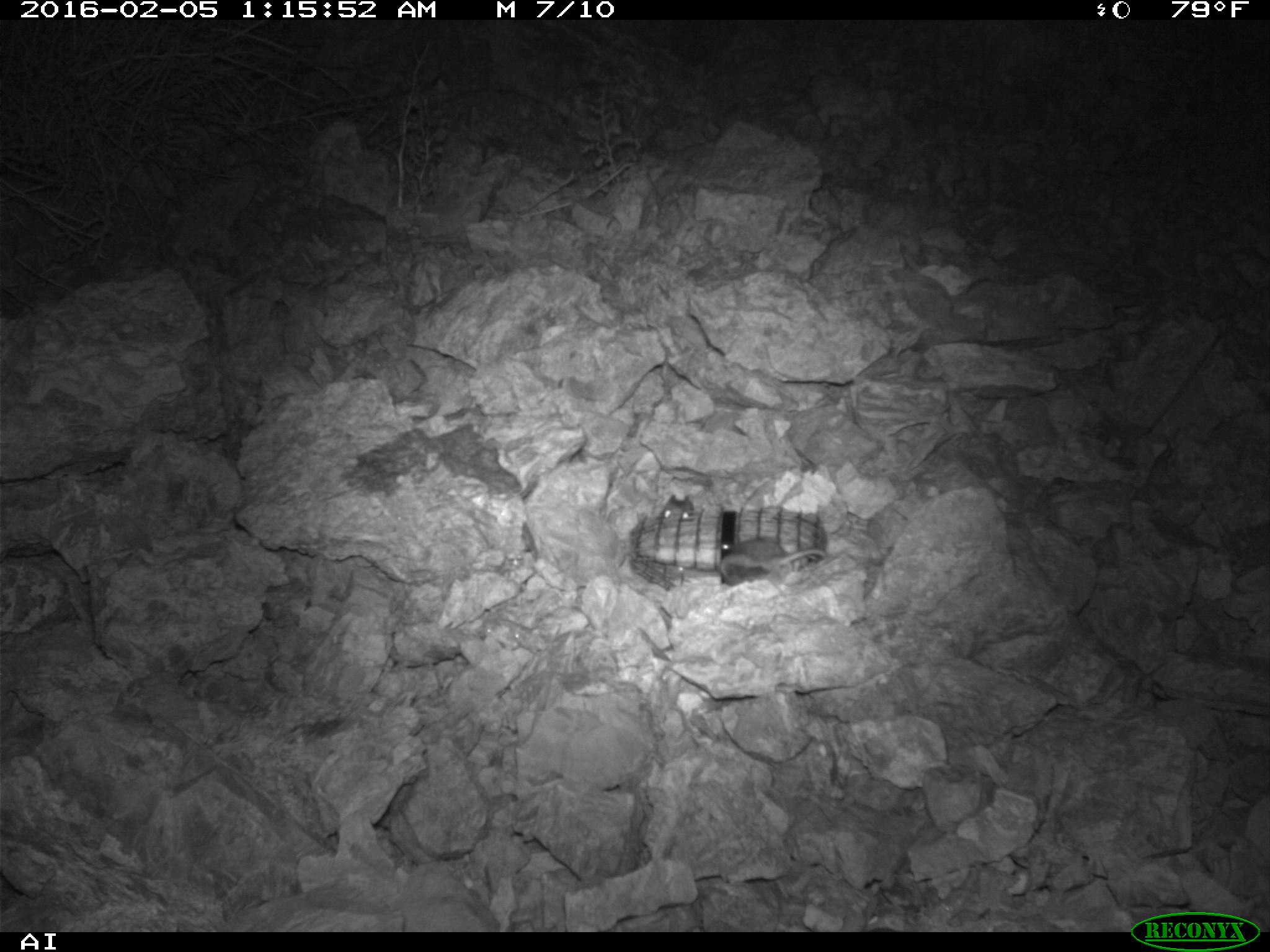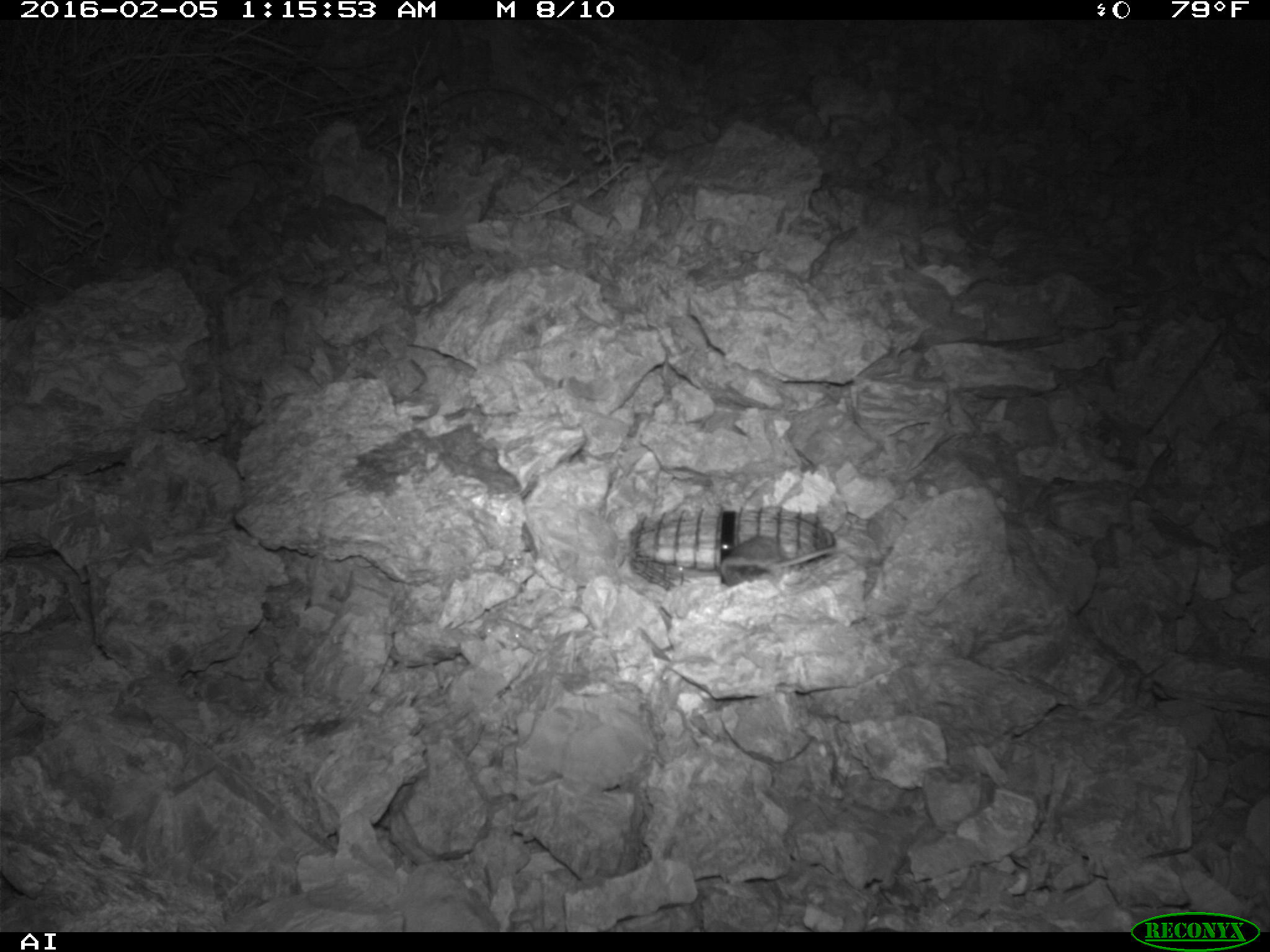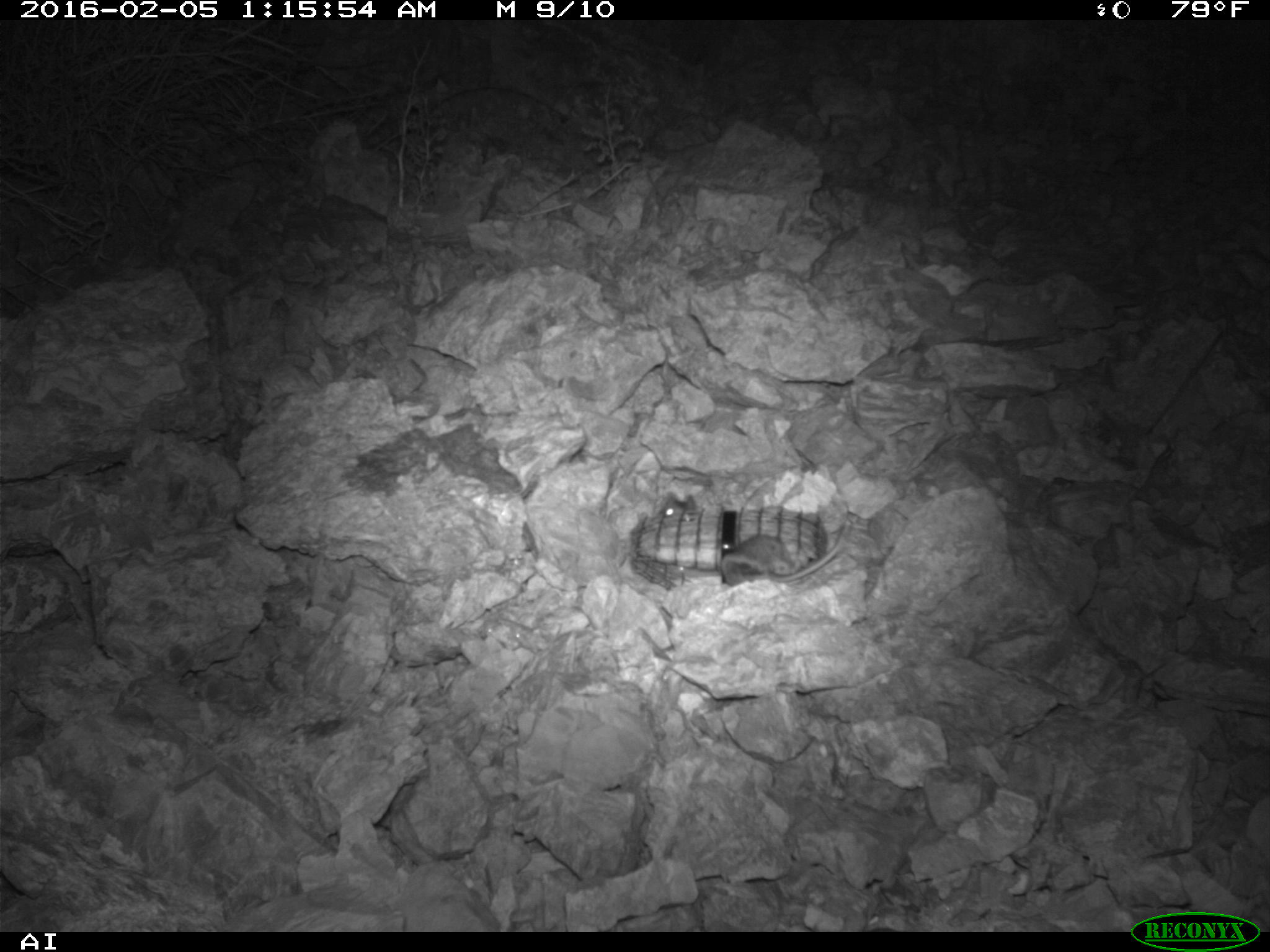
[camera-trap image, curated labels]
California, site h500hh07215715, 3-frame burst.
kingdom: Animalia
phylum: Chordata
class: Mammalia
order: Rodentia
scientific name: Rodentia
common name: rodent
Rodent (Rodentia).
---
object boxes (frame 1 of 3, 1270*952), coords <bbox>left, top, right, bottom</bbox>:
rodent: <bbox>719, 534, 827, 588</bbox>; <bbox>655, 494, 695, 521</bbox>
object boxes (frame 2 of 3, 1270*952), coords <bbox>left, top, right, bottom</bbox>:
rodent: <bbox>719, 537, 843, 587</bbox>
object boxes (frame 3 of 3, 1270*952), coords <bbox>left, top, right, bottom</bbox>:
rodent: <bbox>721, 519, 848, 586</bbox>; <bbox>660, 492, 696, 519</bbox>